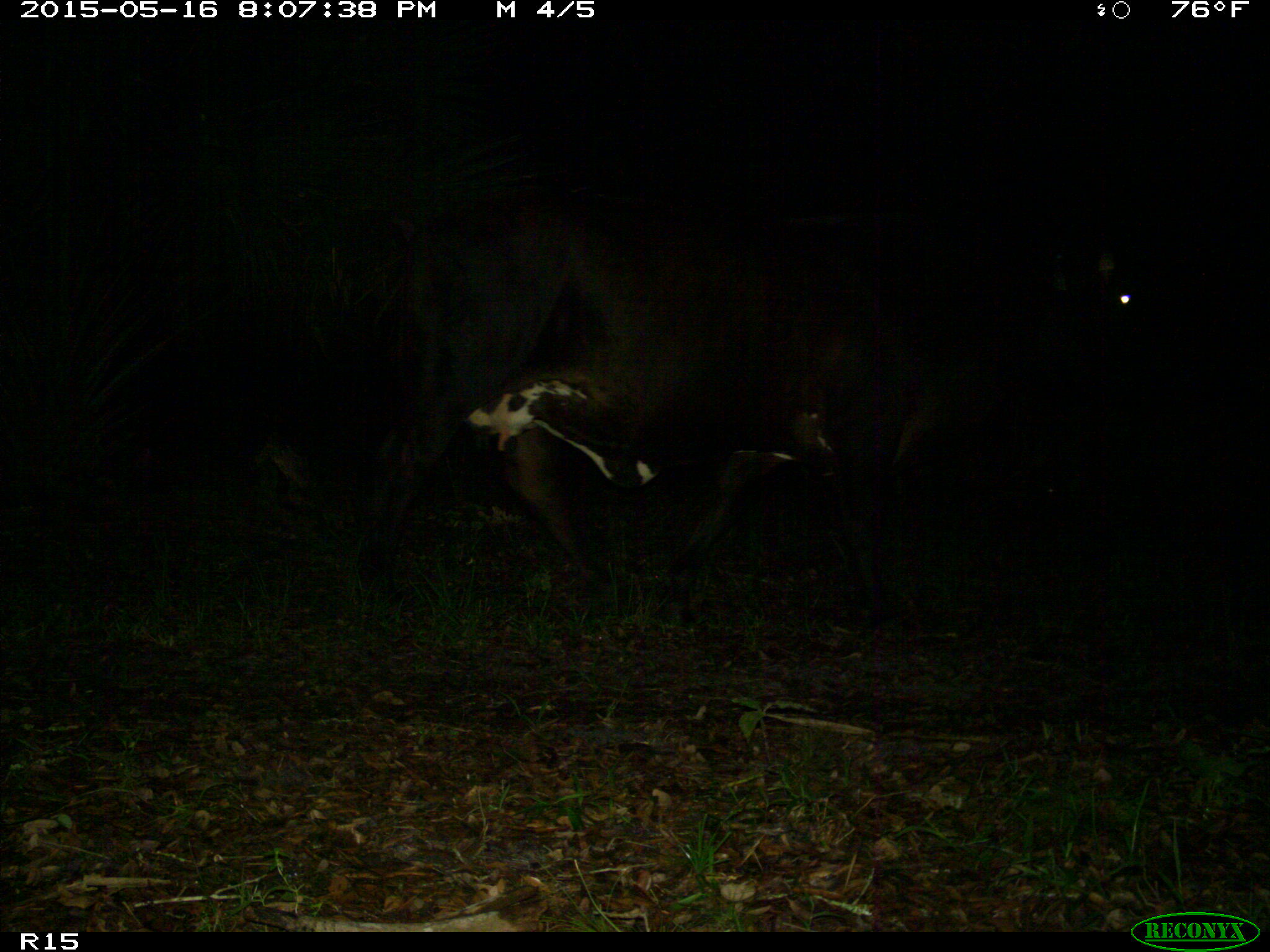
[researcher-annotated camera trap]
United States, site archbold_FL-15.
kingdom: Animalia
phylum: Chordata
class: Mammalia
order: Artiodactyla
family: Bovidae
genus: Bos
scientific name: Bos taurus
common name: domestic cow